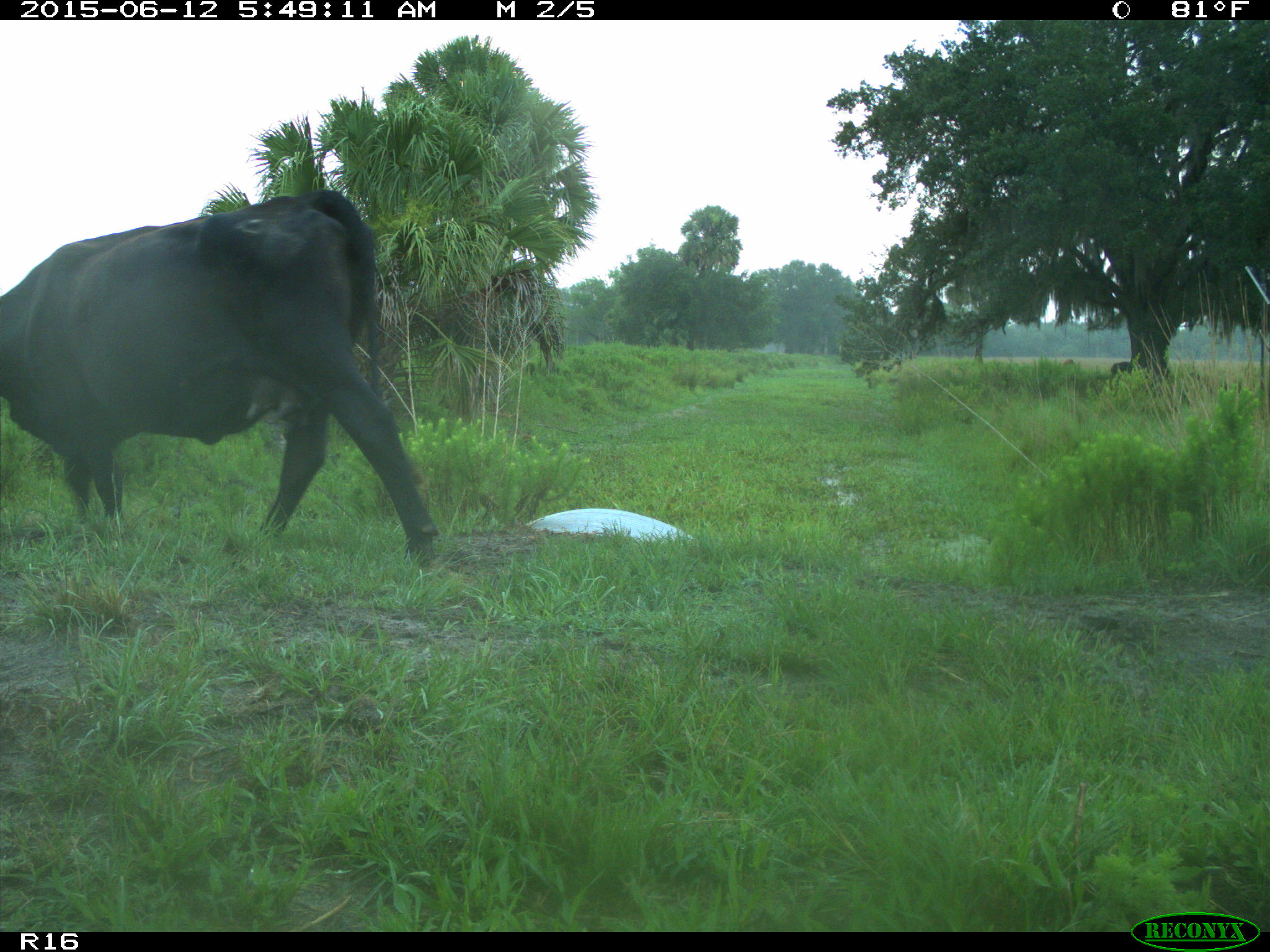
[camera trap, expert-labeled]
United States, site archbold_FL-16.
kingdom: Animalia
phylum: Chordata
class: Mammalia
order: Artiodactyla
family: Bovidae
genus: Bos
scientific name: Bos taurus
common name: domestic cow